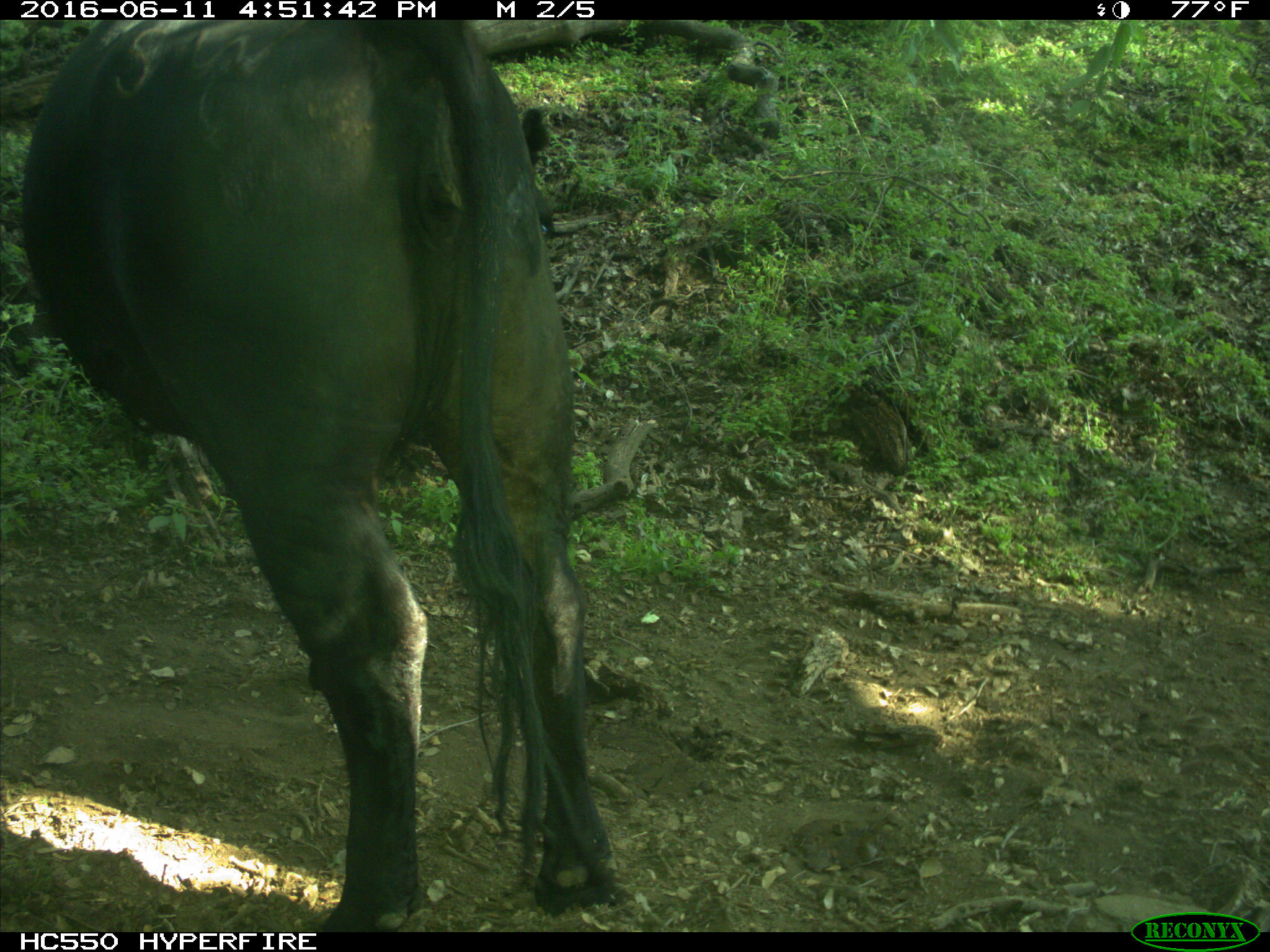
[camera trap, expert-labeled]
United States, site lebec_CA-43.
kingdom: Animalia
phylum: Chordata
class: Mammalia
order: Artiodactyla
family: Bovidae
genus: Bos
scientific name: Bos taurus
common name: domestic cow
Bos taurus (domestic cow).